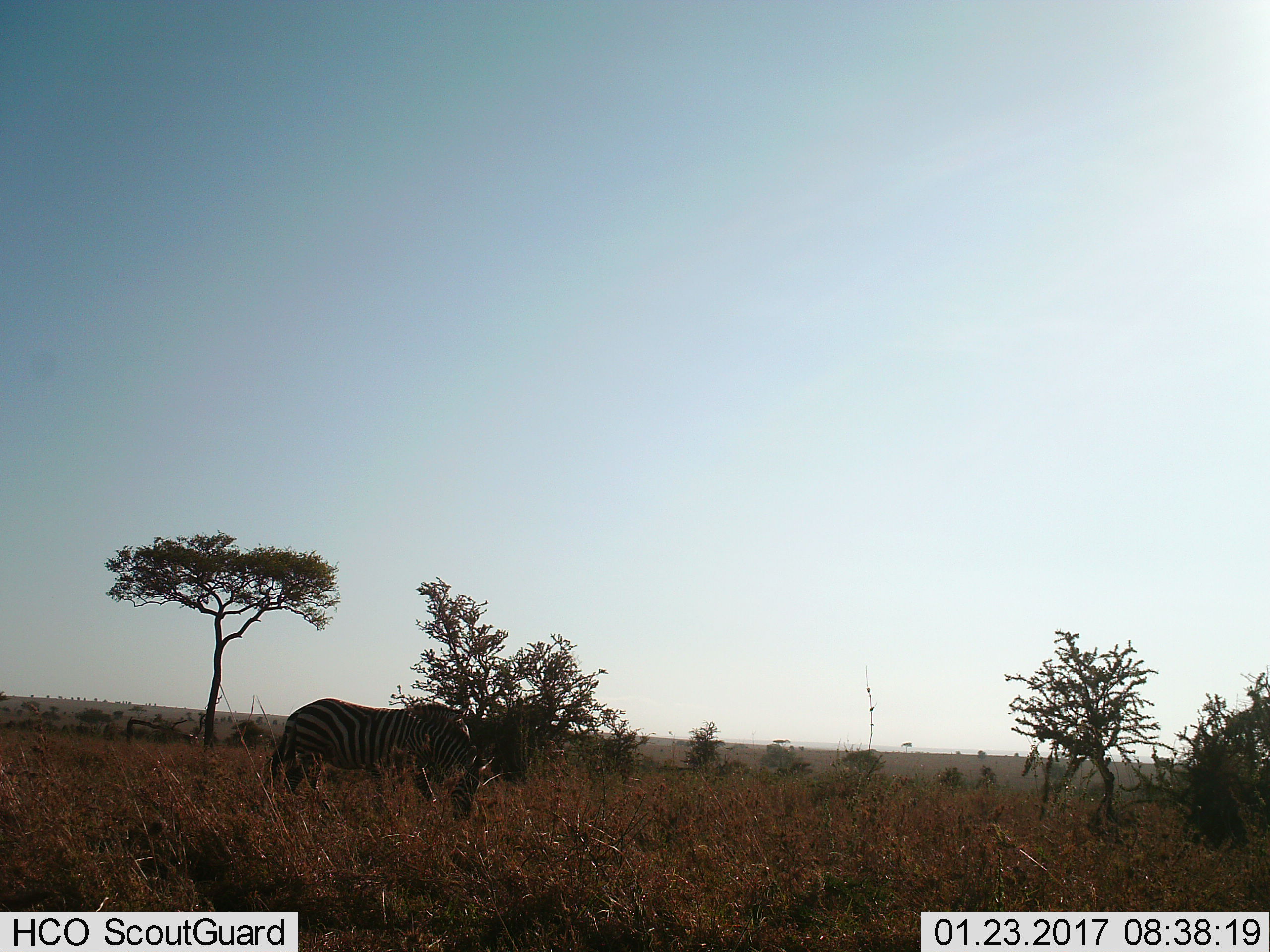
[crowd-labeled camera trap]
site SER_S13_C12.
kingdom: Animalia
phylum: Chordata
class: Mammalia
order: Perissodactyla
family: Equidae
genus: Equus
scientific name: Equus quagga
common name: plains zebra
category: zebraplains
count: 1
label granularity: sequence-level